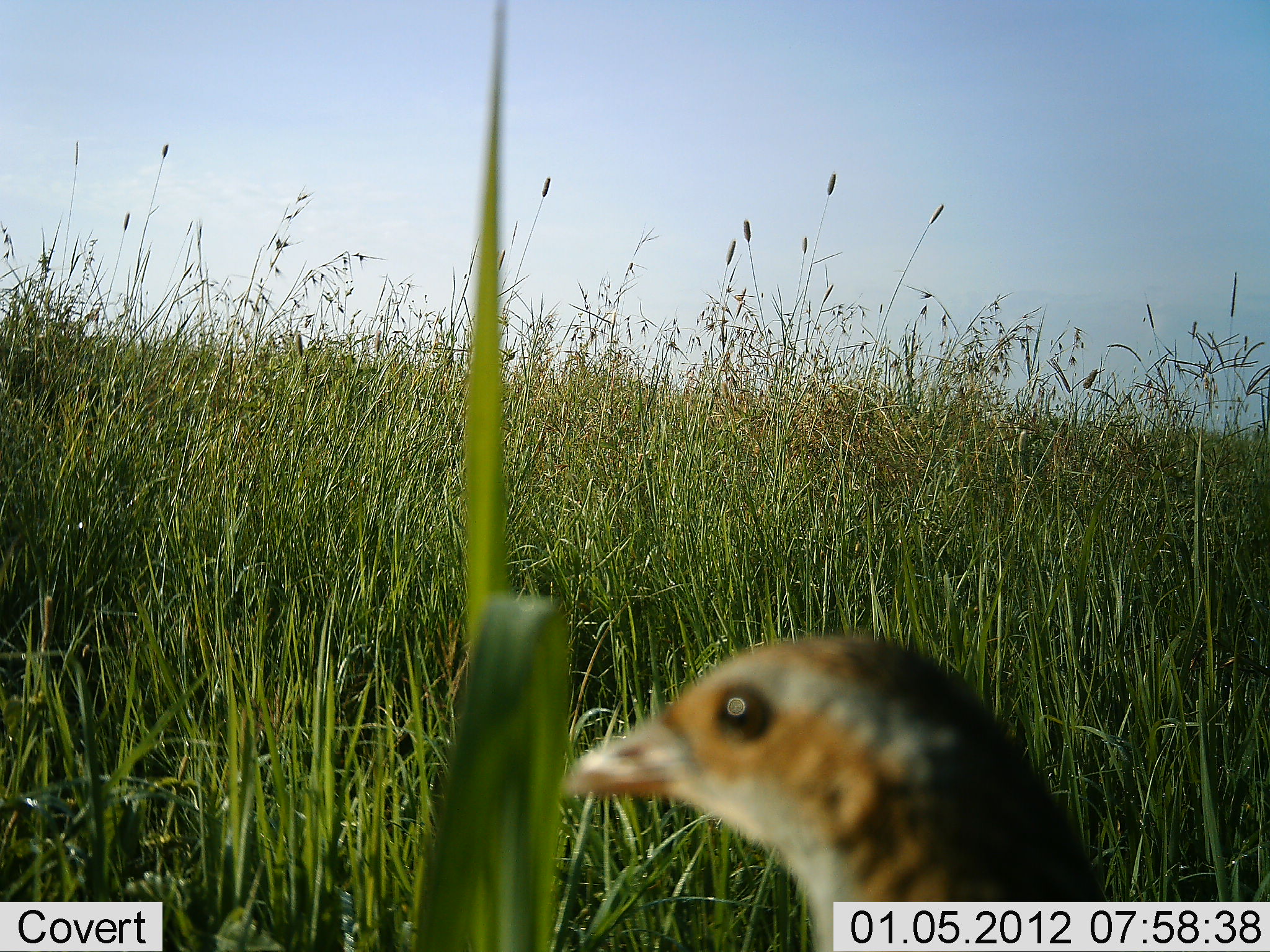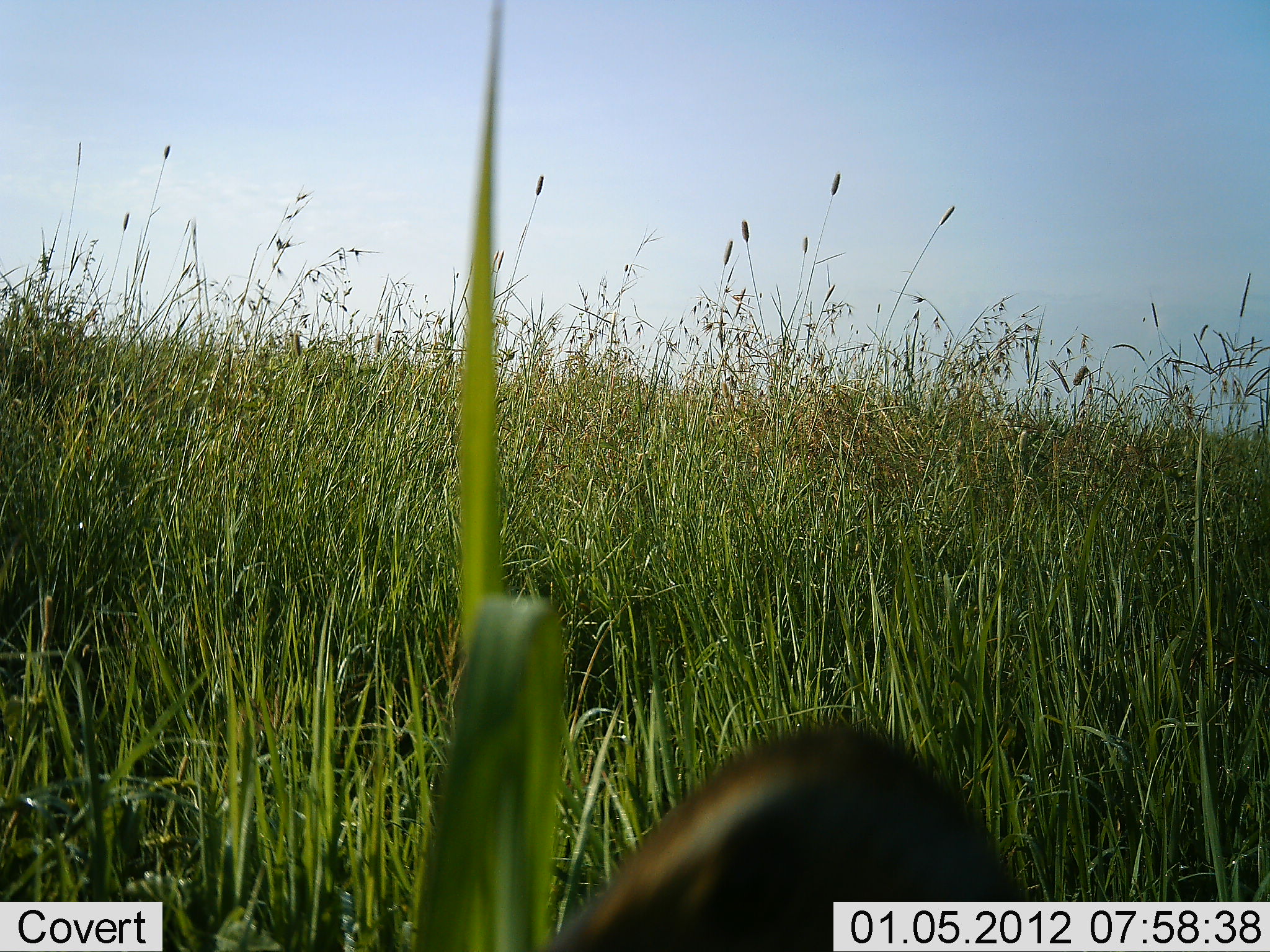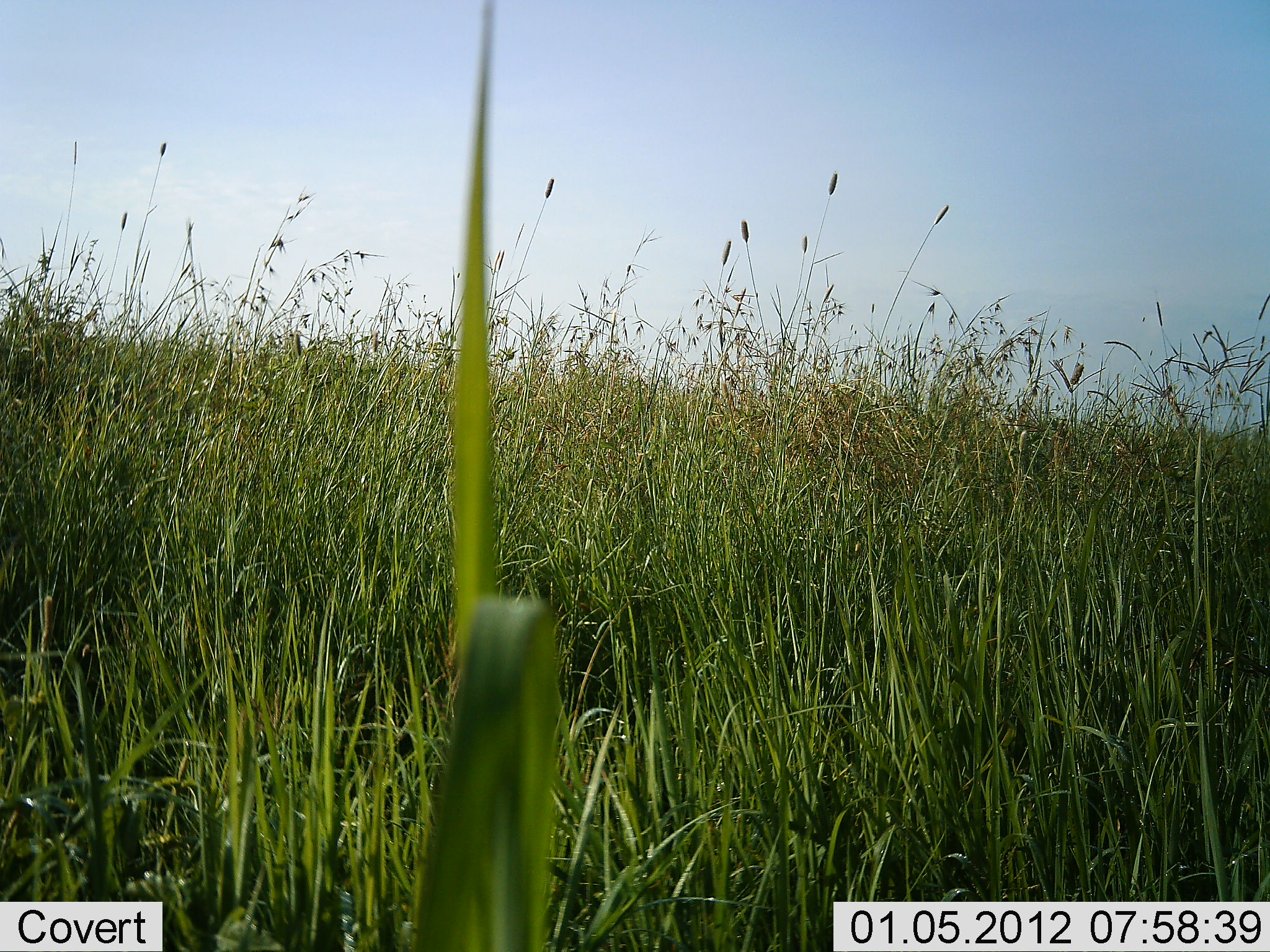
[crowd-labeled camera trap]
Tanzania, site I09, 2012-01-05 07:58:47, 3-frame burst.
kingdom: Animalia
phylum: Chordata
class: Aves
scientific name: Aves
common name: bird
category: otherbird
Otherbird (bird) (Aves), count 1. Behavior (volunteer vote fractions): standing 73%, resting 0%, moving 18%, interacting 0%. Young present (vote fraction): 0%. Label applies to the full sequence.